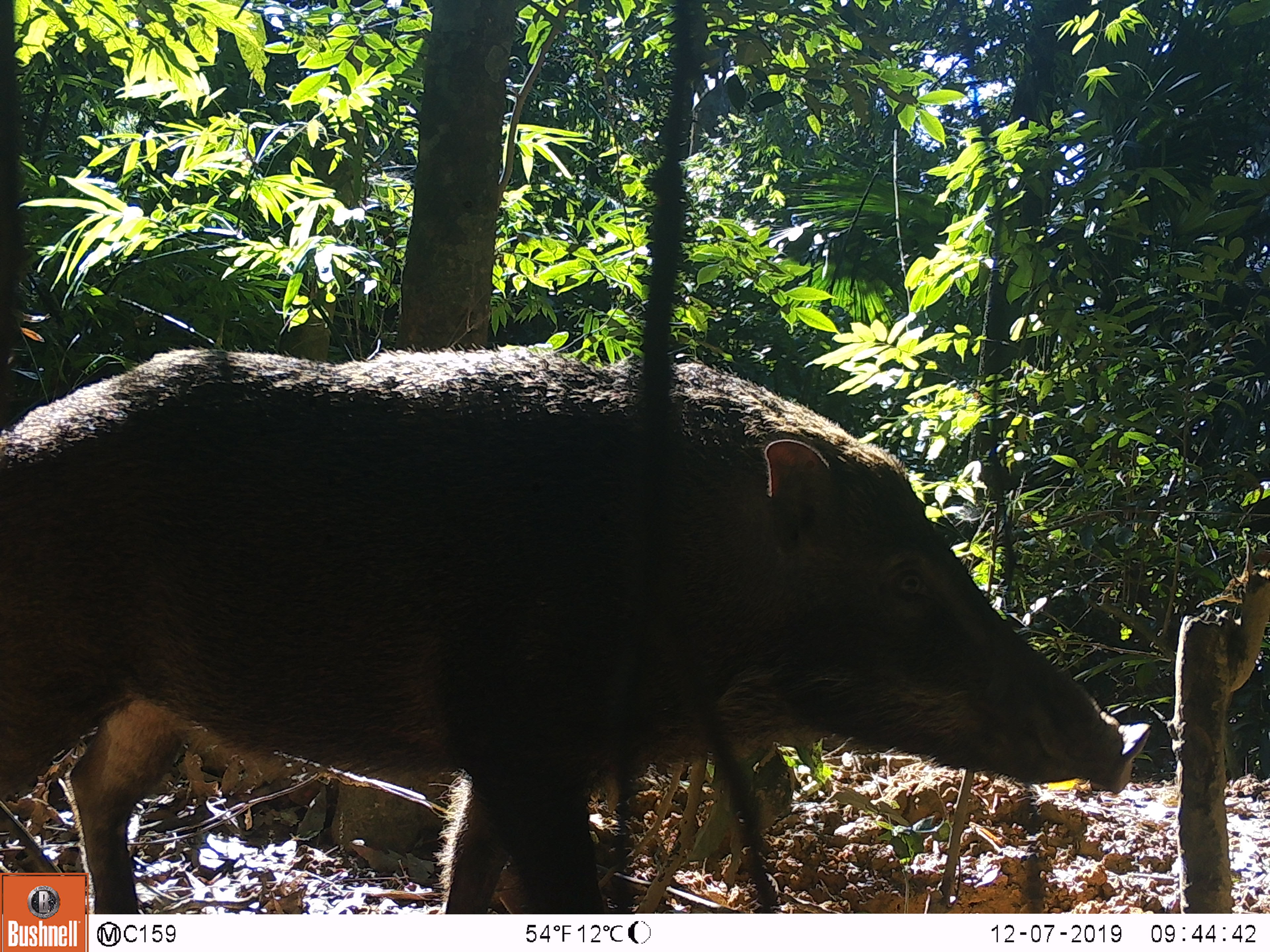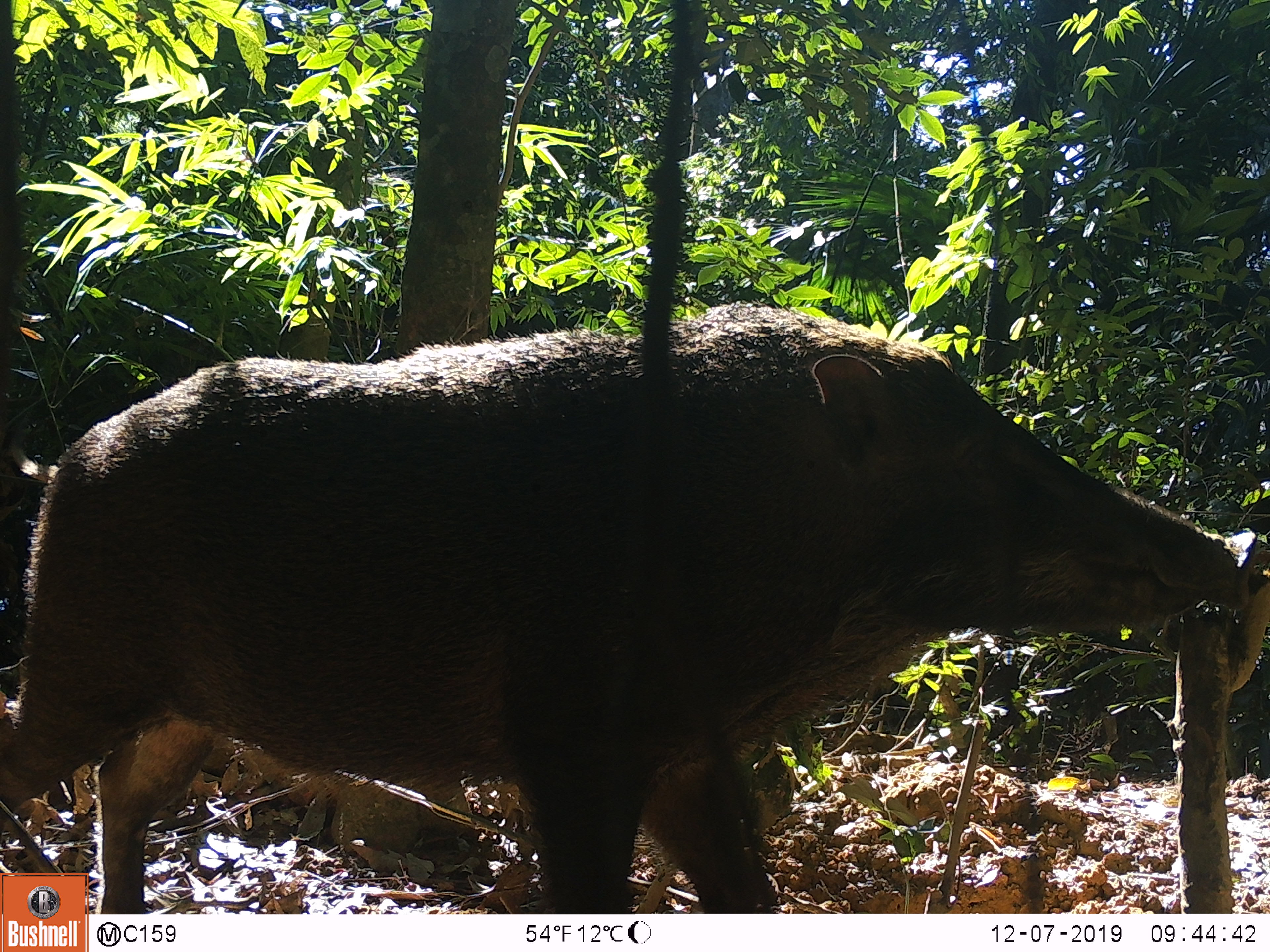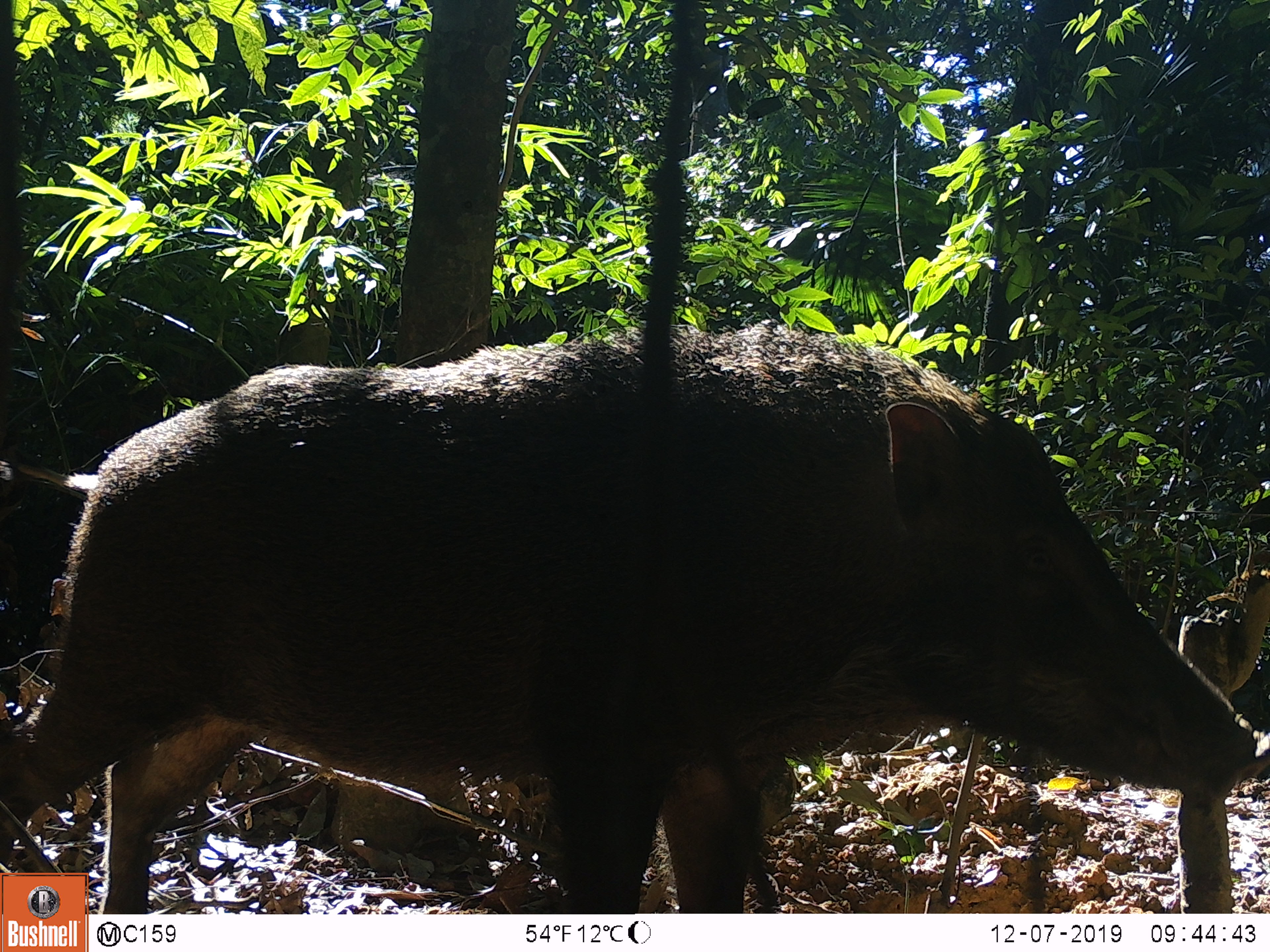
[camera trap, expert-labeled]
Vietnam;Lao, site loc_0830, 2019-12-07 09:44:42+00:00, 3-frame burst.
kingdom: Animalia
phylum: Chordata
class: Mammalia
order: Artiodactyla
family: Suidae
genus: Sus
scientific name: Sus scrofa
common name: eurasian wild pig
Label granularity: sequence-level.